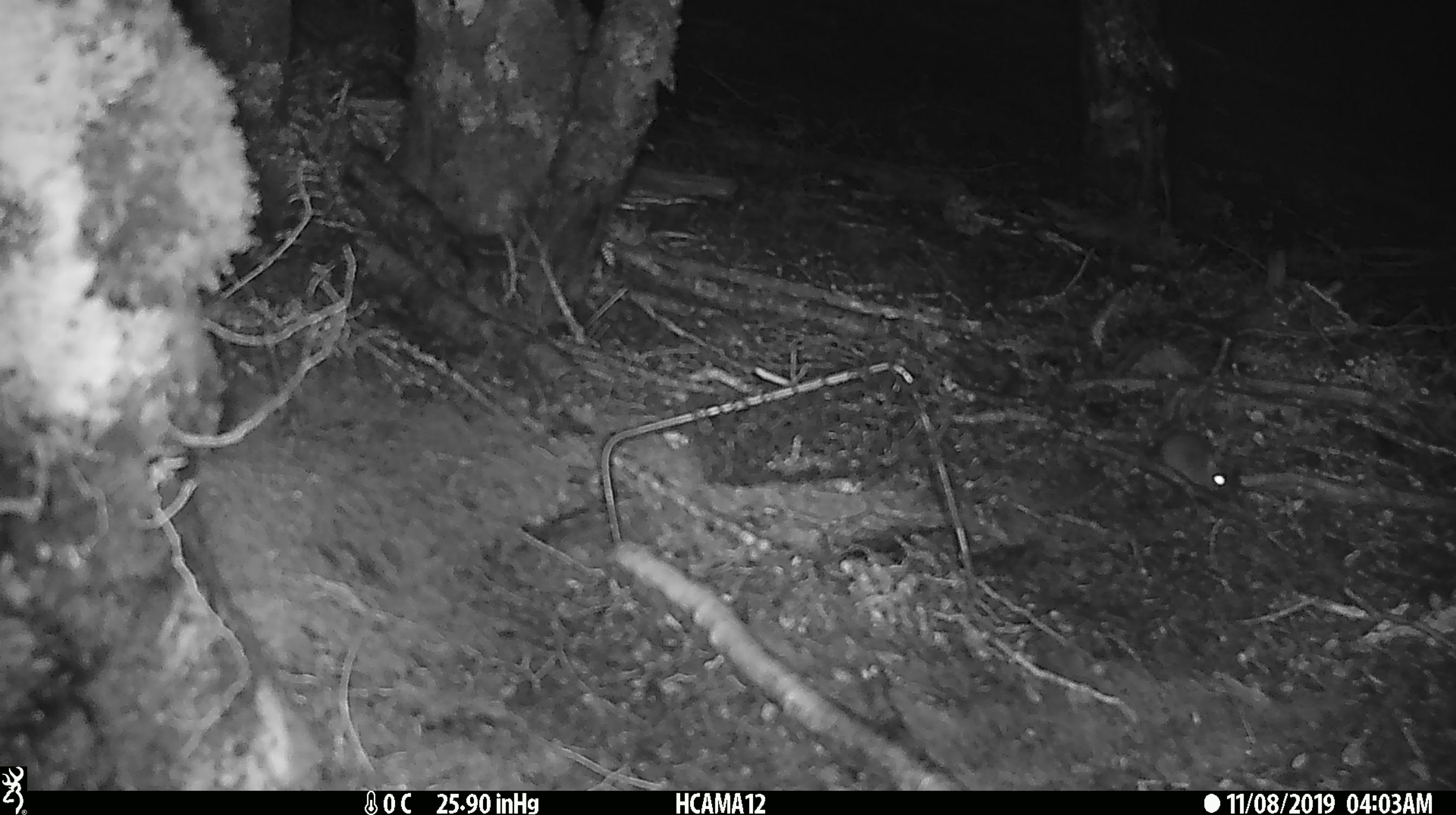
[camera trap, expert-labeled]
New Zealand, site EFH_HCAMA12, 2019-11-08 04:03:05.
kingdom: Animalia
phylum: Chordata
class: Mammalia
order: Rodentia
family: Muridae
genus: Mus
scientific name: Mus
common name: mouse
Mouse (Mus).